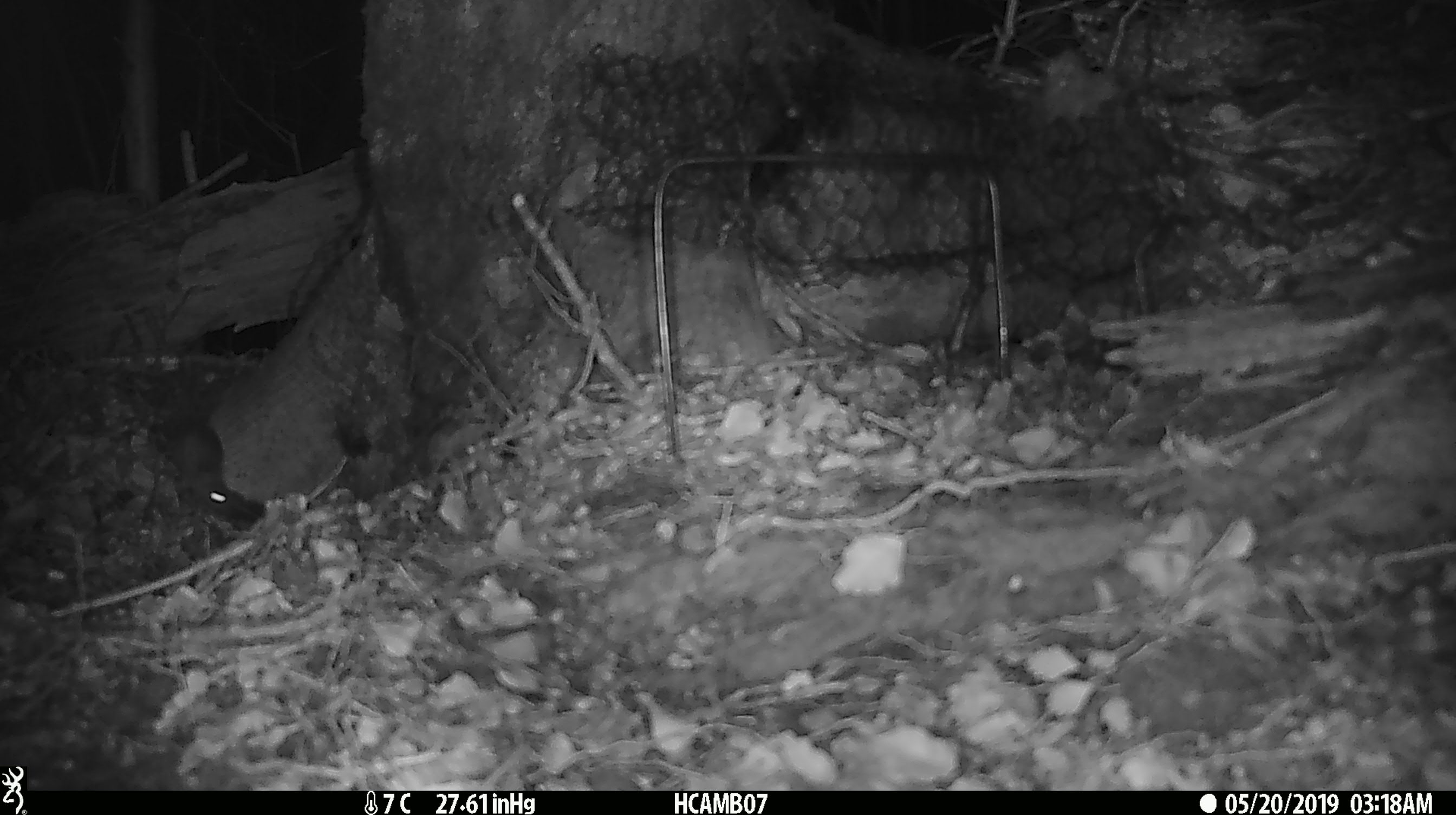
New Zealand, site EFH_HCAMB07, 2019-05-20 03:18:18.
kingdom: Animalia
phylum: Chordata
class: Mammalia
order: Rodentia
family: Muridae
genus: Mus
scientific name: Mus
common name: mouse